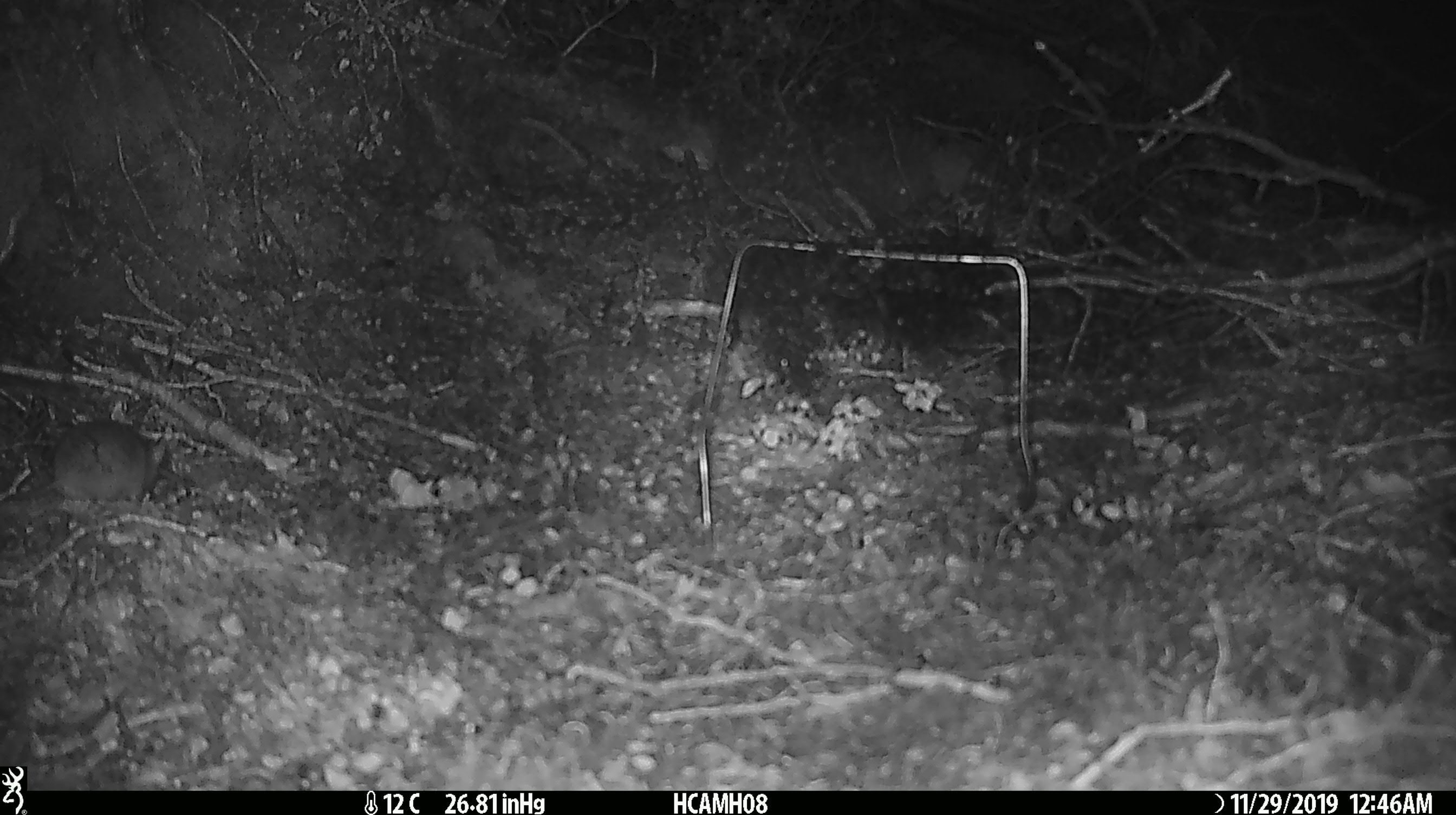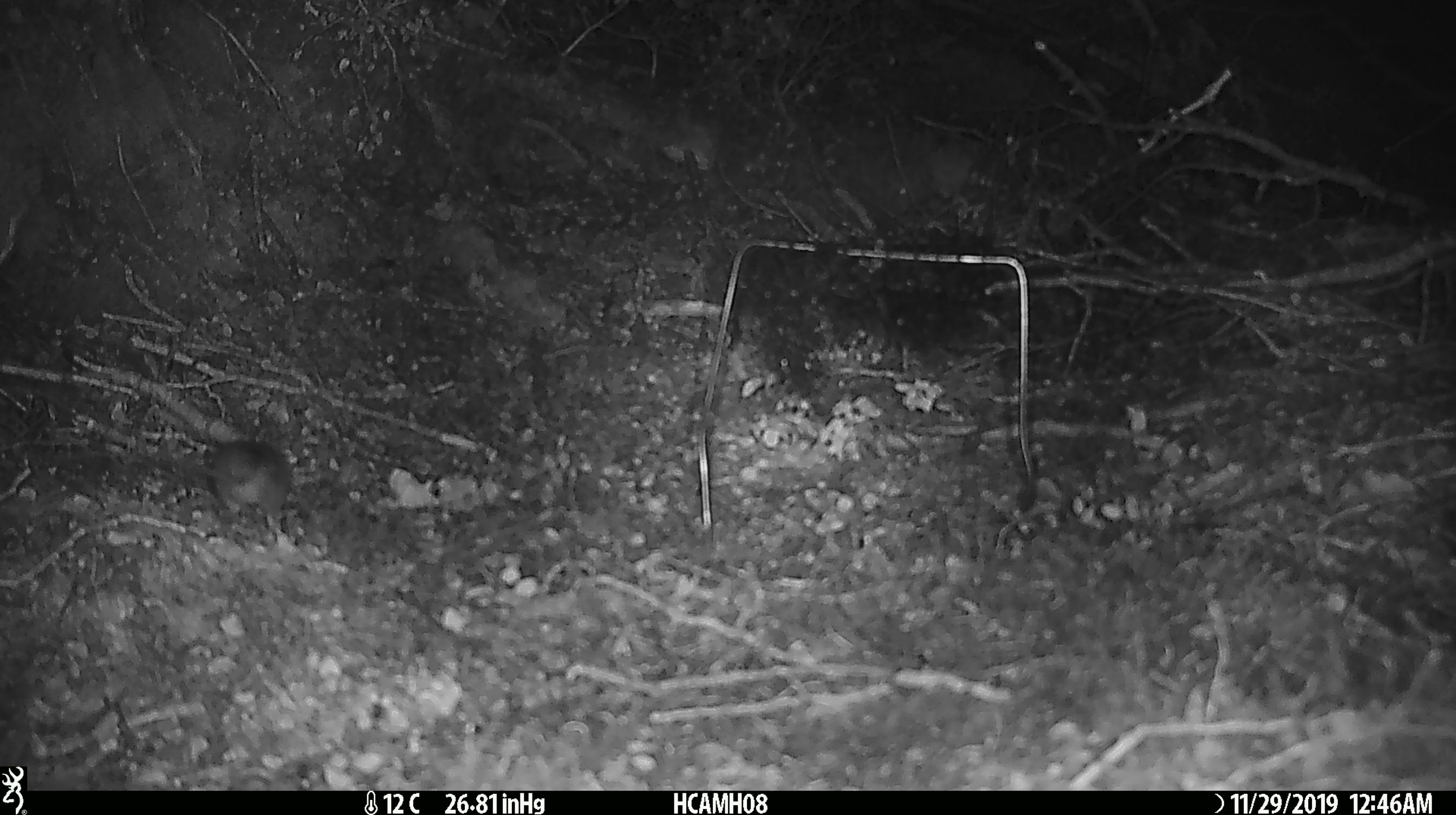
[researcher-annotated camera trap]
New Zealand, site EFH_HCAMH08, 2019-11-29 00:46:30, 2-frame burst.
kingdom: Animalia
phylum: Chordata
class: Mammalia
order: Rodentia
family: Muridae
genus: Mus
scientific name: Mus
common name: mouse